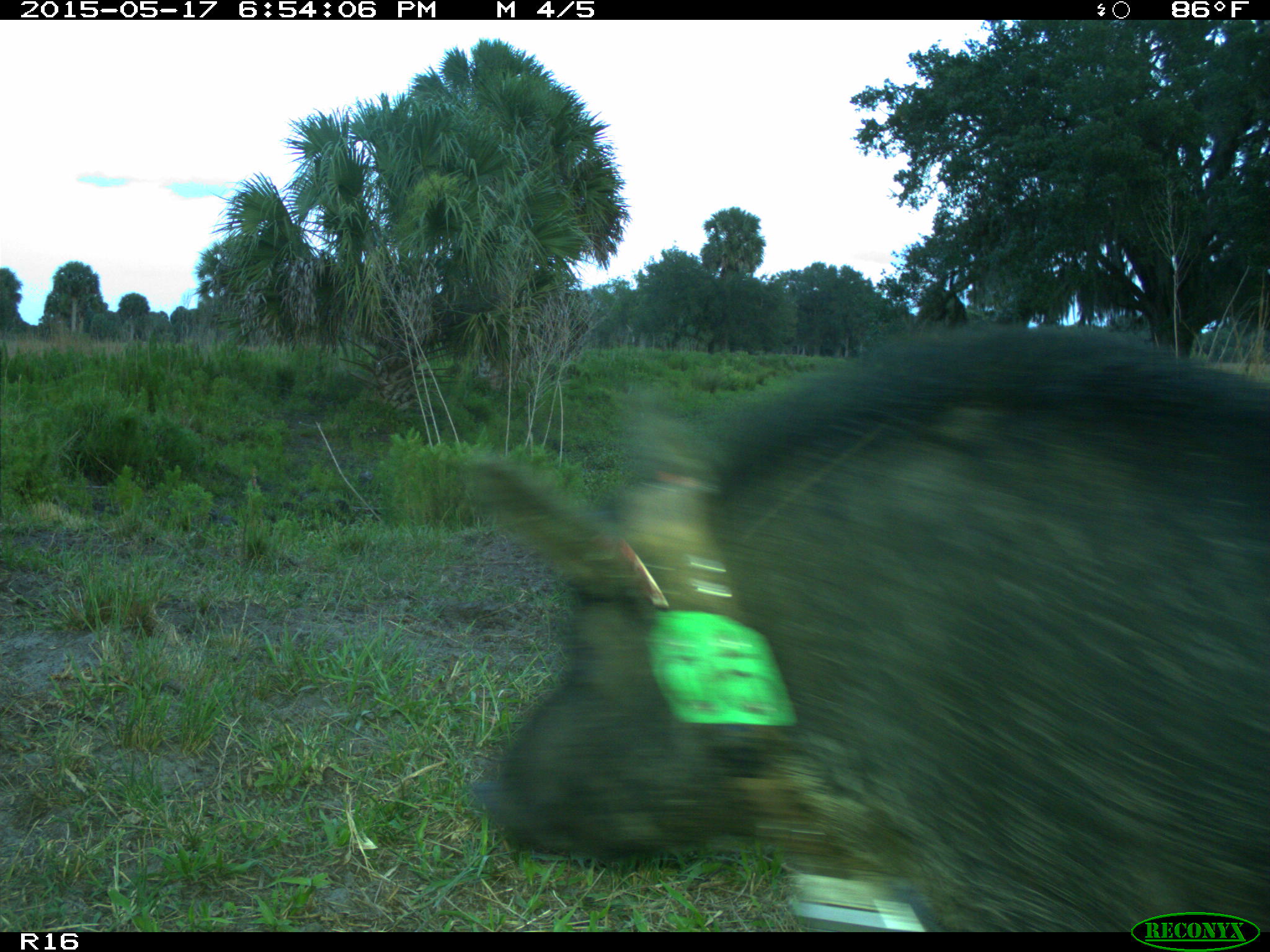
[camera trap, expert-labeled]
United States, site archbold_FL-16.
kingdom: Animalia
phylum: Chordata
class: Mammalia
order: Artiodactyla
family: Suidae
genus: Sus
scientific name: Sus scrofa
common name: wild boar